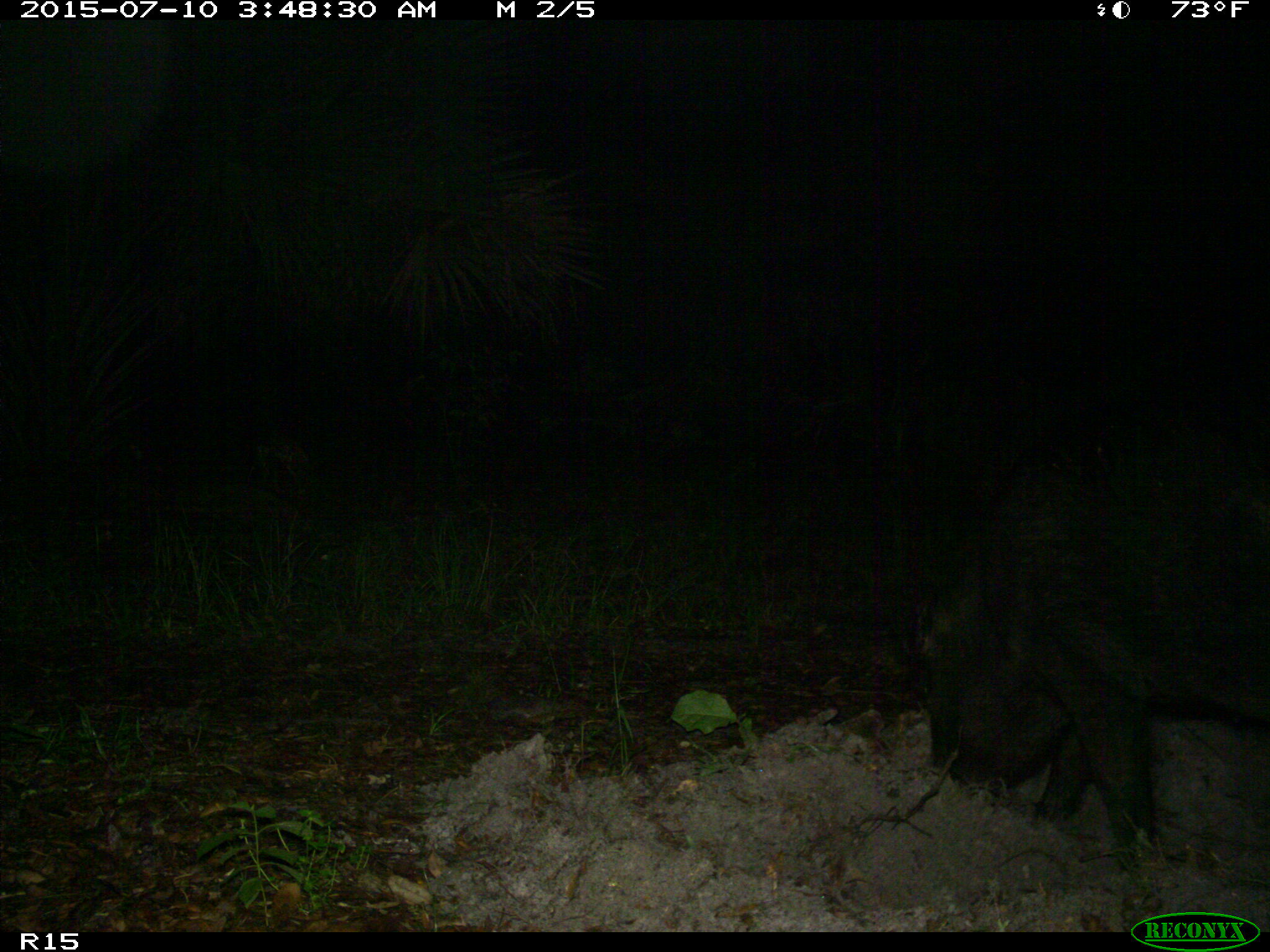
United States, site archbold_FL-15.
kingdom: Animalia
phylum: Chordata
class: Mammalia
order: Artiodactyla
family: Suidae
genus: Sus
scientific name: Sus scrofa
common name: wild boar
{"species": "Sus scrofa (wild boar)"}